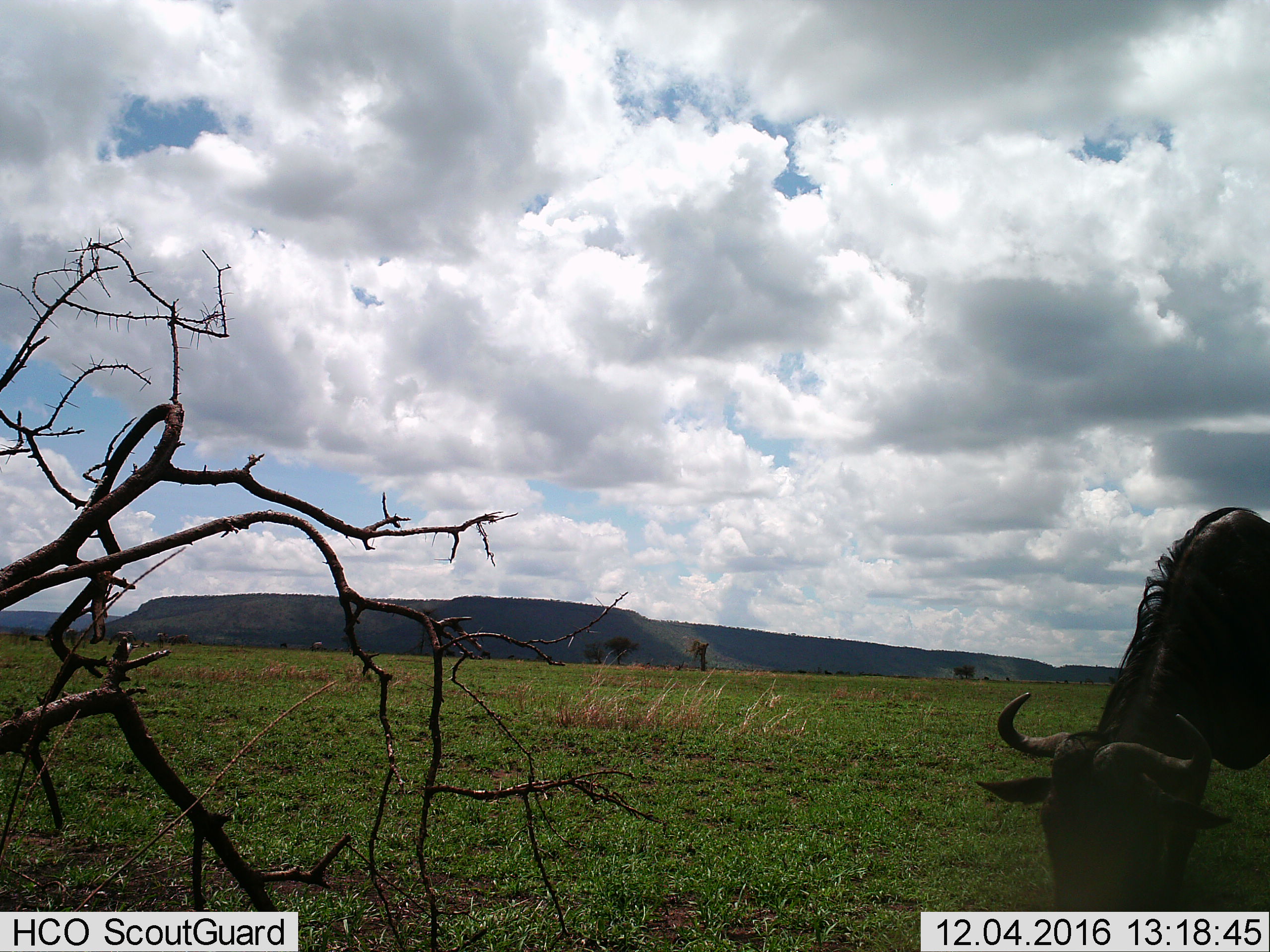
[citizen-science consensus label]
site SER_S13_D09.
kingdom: Animalia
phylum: Chordata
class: Mammalia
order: Artiodactyla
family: Bovidae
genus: Connochaetes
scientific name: Connochaetes taurinus taurinus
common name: blue wildebeest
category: wildebeestblue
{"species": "wildebeestblue (blue wildebeest) (Connochaetes taurinus taurinus)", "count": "1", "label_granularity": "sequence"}